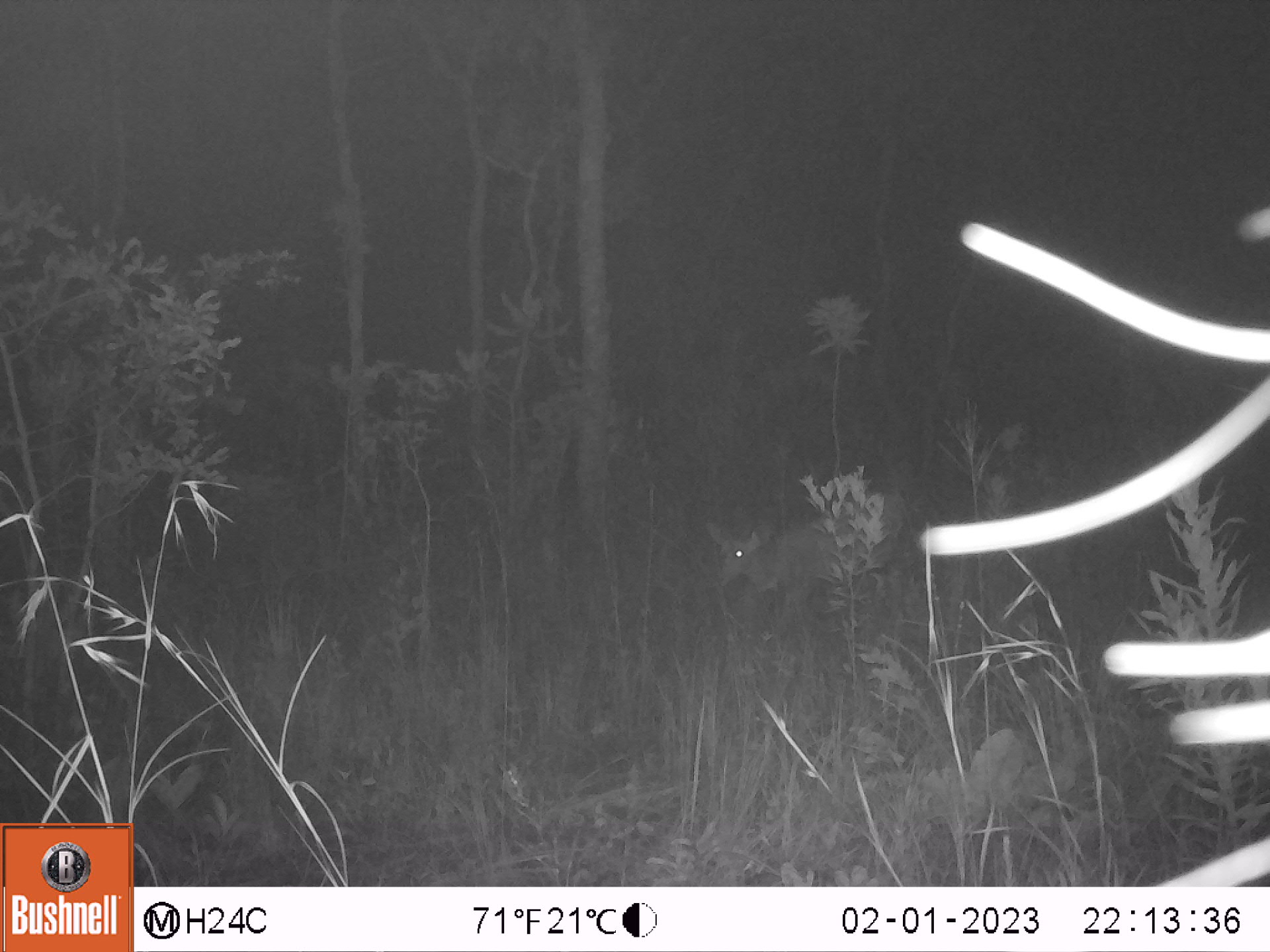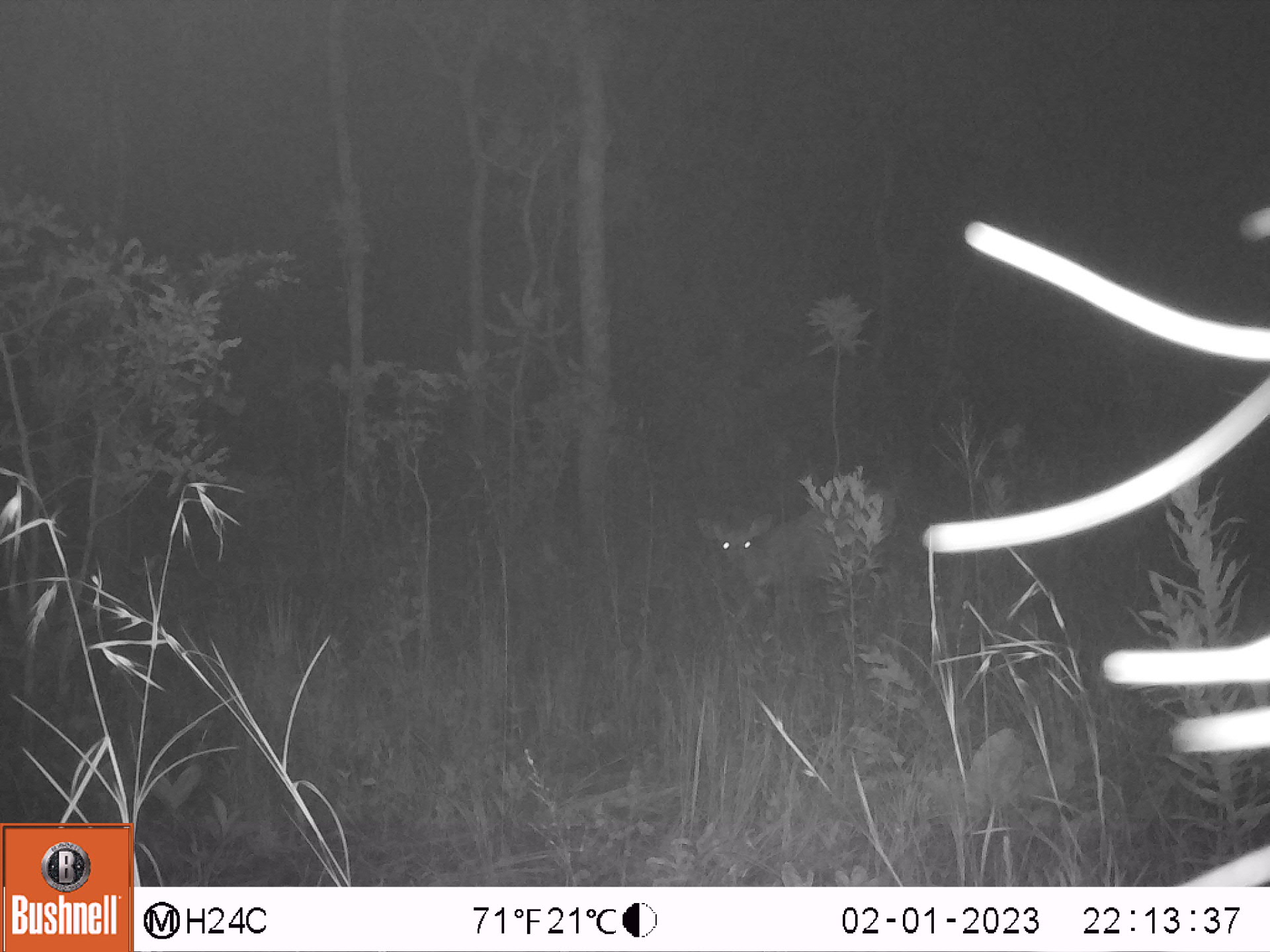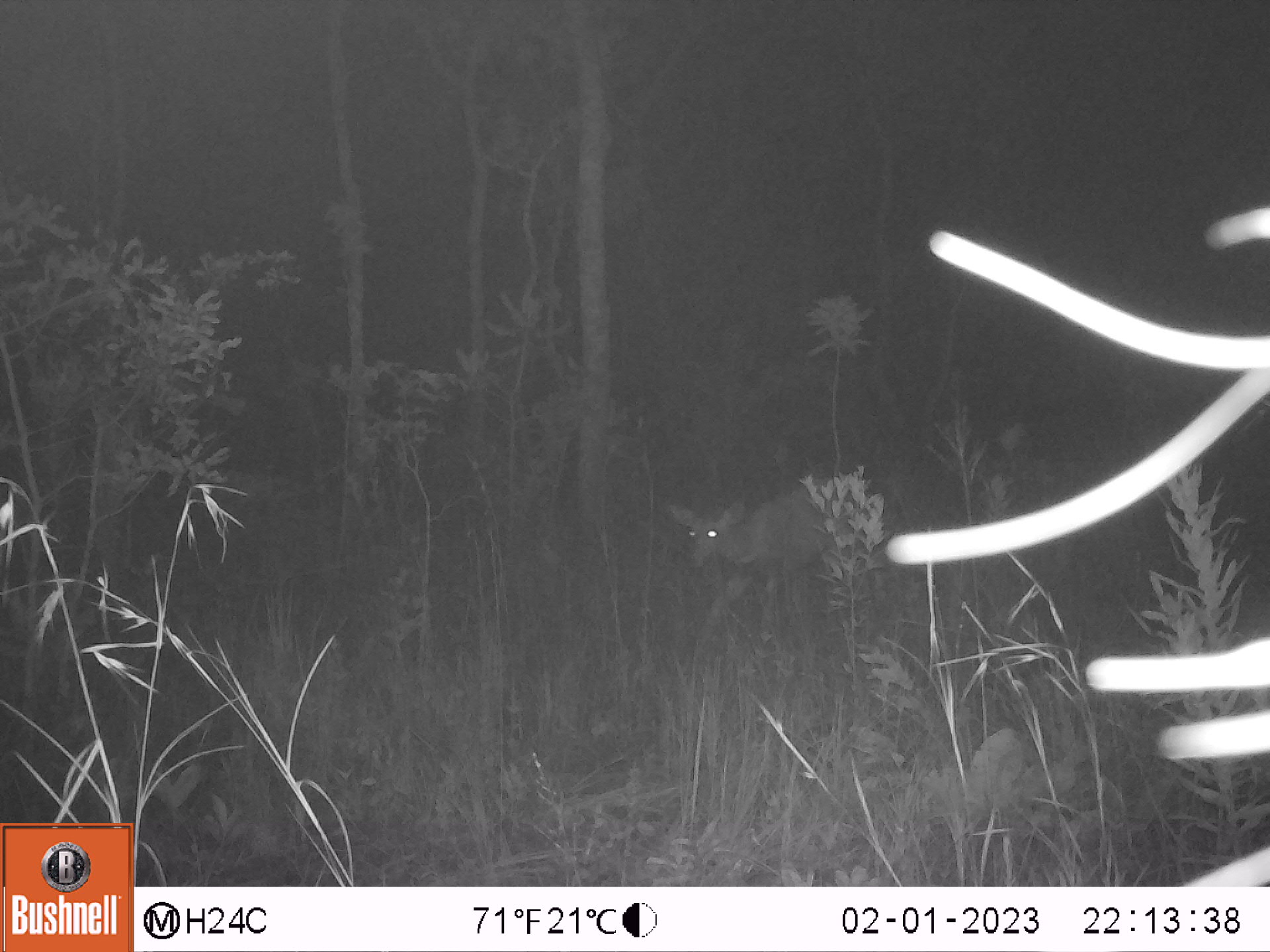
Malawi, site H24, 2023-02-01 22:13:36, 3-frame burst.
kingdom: Animalia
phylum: Chordata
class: Mammalia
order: Artiodactyla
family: Bovidae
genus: Tragelaphus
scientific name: Tragelaphus sylvaticus sylvaticus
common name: cape bushbuck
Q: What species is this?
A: Cape bushbuck (Tragelaphus sylvaticus sylvaticus).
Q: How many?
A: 1.